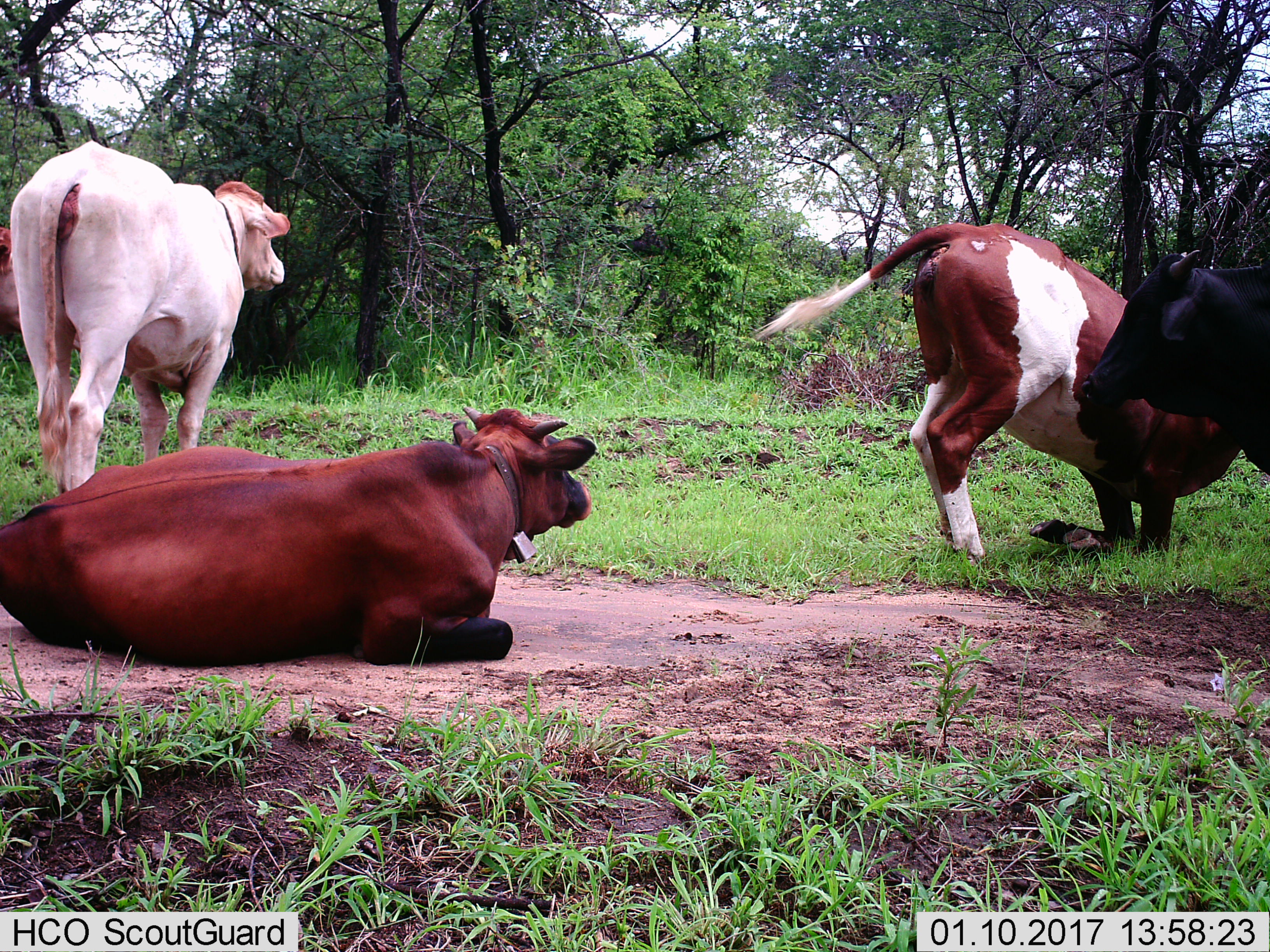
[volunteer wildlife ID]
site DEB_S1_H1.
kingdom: Animalia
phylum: Chordata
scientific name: Vertebrata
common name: domestic animal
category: domesticanimal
Domesticanimal (domestic animal) (Vertebrata), count 4. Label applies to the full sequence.